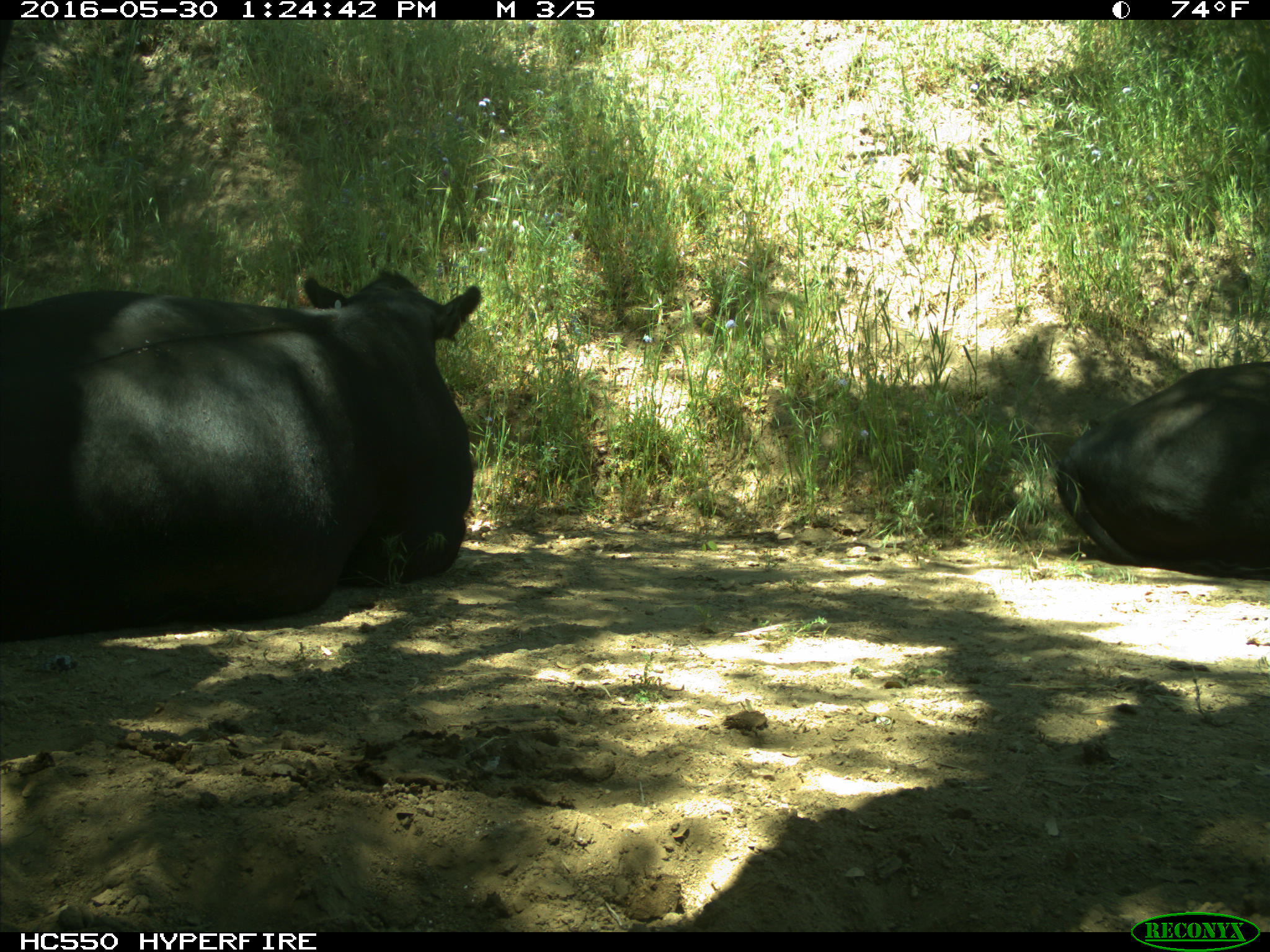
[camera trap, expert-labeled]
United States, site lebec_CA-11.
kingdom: Animalia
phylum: Chordata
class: Mammalia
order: Artiodactyla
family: Bovidae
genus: Bos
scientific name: Bos taurus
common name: domestic cow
Bos taurus (domestic cow).